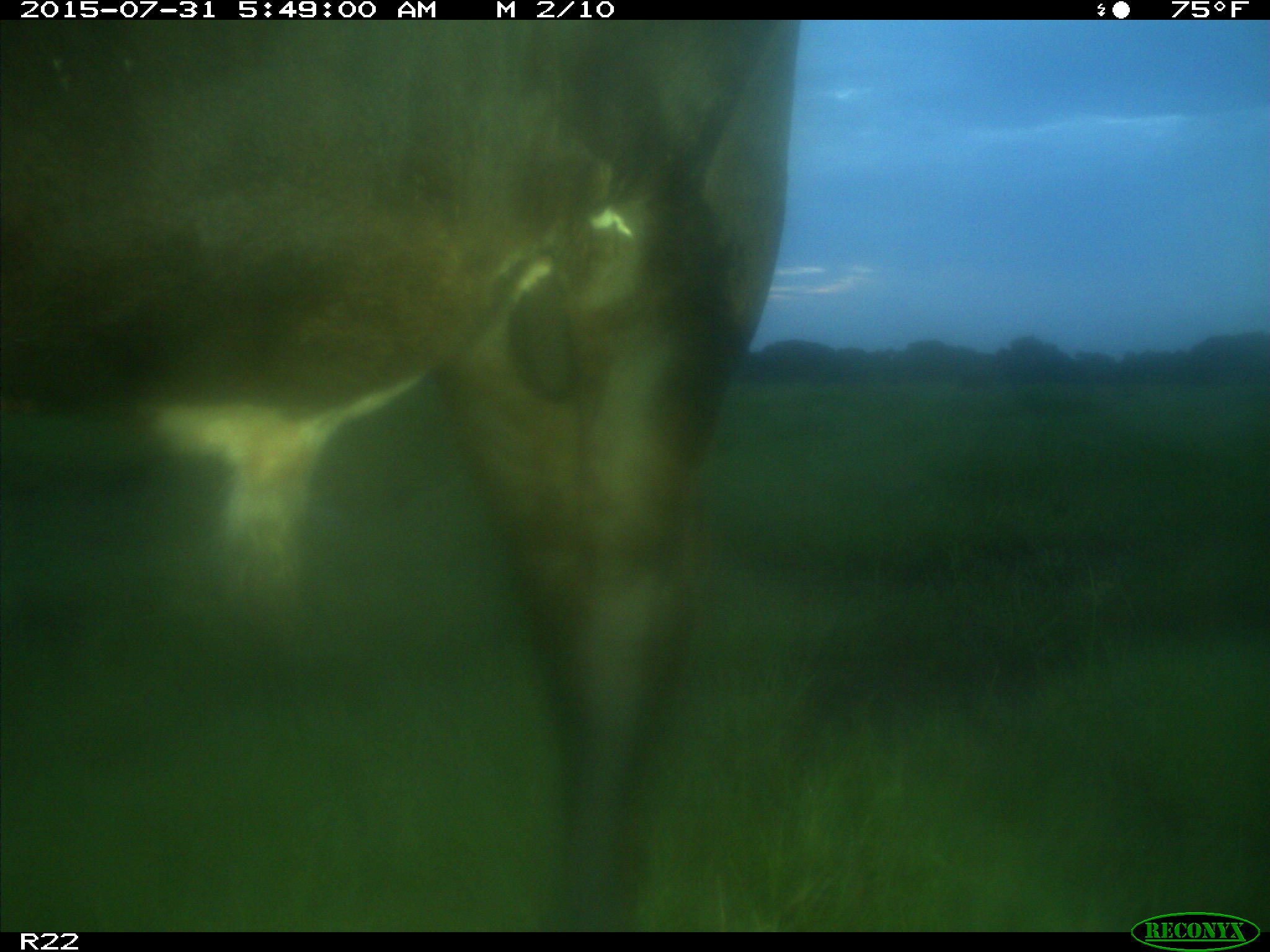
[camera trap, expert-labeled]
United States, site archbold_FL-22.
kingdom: Animalia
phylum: Chordata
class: Mammalia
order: Artiodactyla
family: Bovidae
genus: Bos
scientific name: Bos taurus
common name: domestic cow